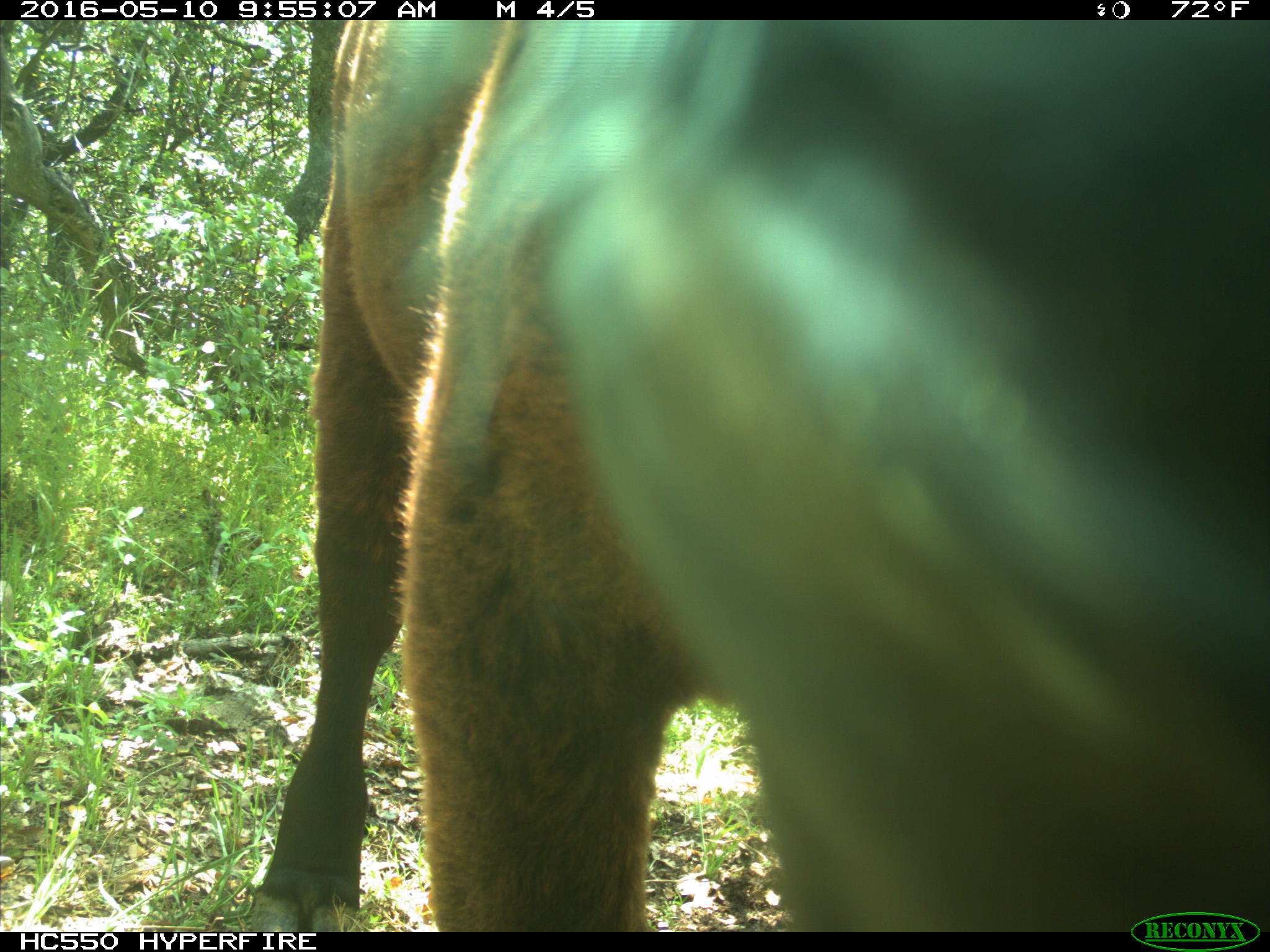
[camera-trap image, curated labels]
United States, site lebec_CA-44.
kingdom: Animalia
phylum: Chordata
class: Mammalia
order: Artiodactyla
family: Bovidae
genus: Bos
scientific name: Bos taurus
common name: domestic cow